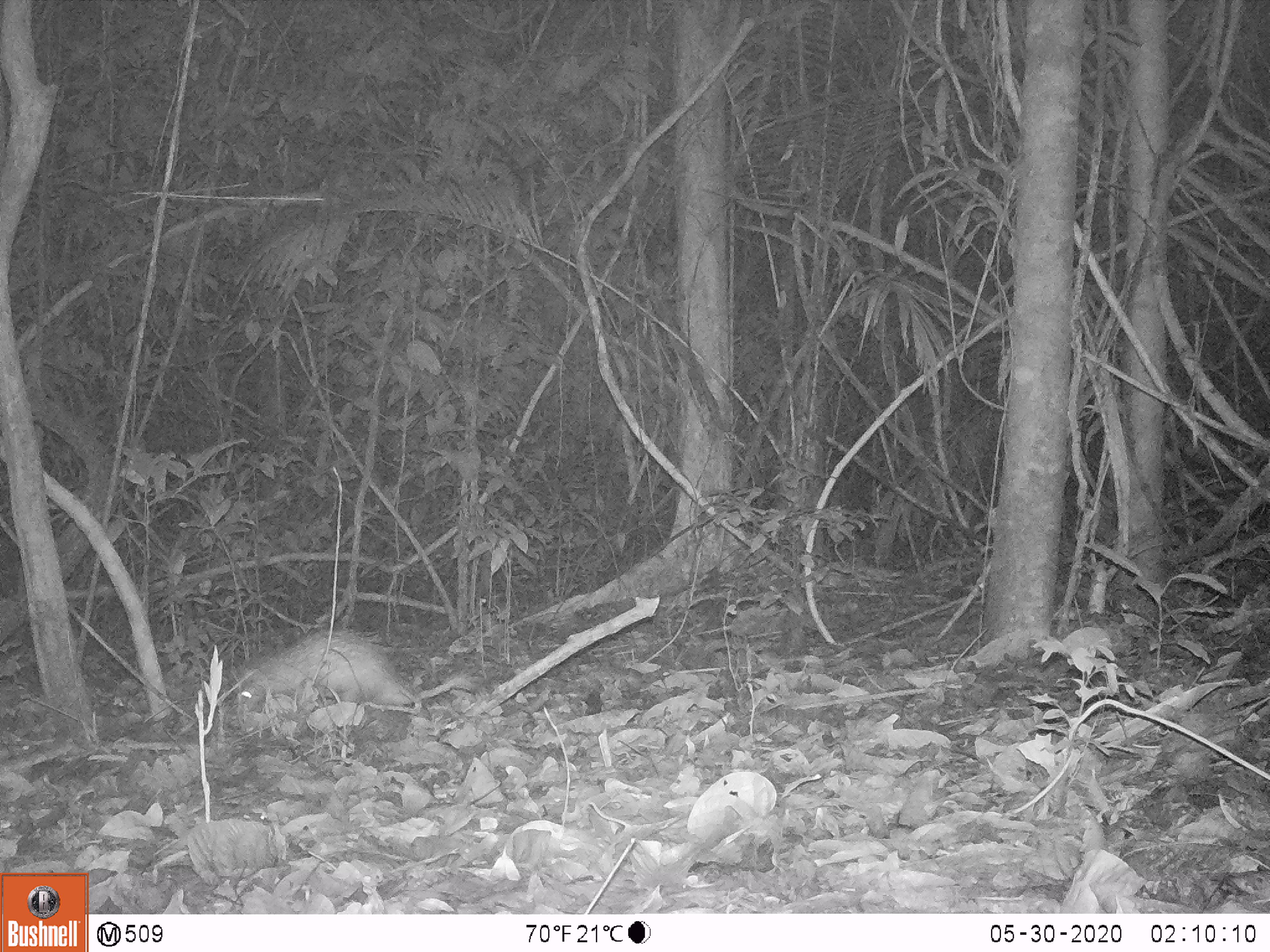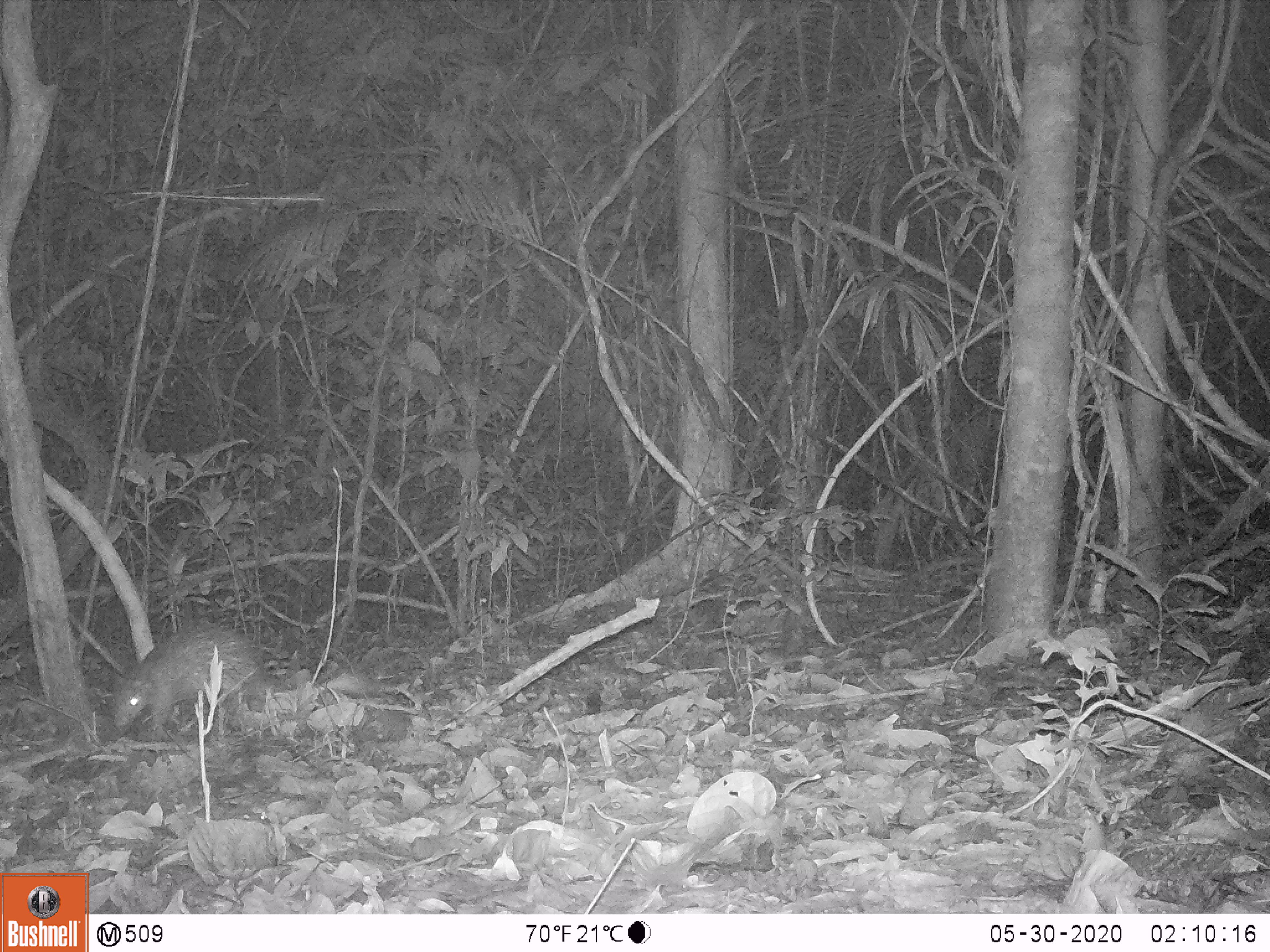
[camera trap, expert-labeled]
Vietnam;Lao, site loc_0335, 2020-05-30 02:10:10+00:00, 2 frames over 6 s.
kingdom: Animalia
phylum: Chordata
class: Mammalia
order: Rodentia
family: Hystricidae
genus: Atherurus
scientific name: Atherurus macrourus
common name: asiatic brush-tailed porcupine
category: asiatic brush tailed porcupine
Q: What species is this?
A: Asiatic brush tailed porcupine (asiatic brush-tailed porcupine) (Atherurus macrourus).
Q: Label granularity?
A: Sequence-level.